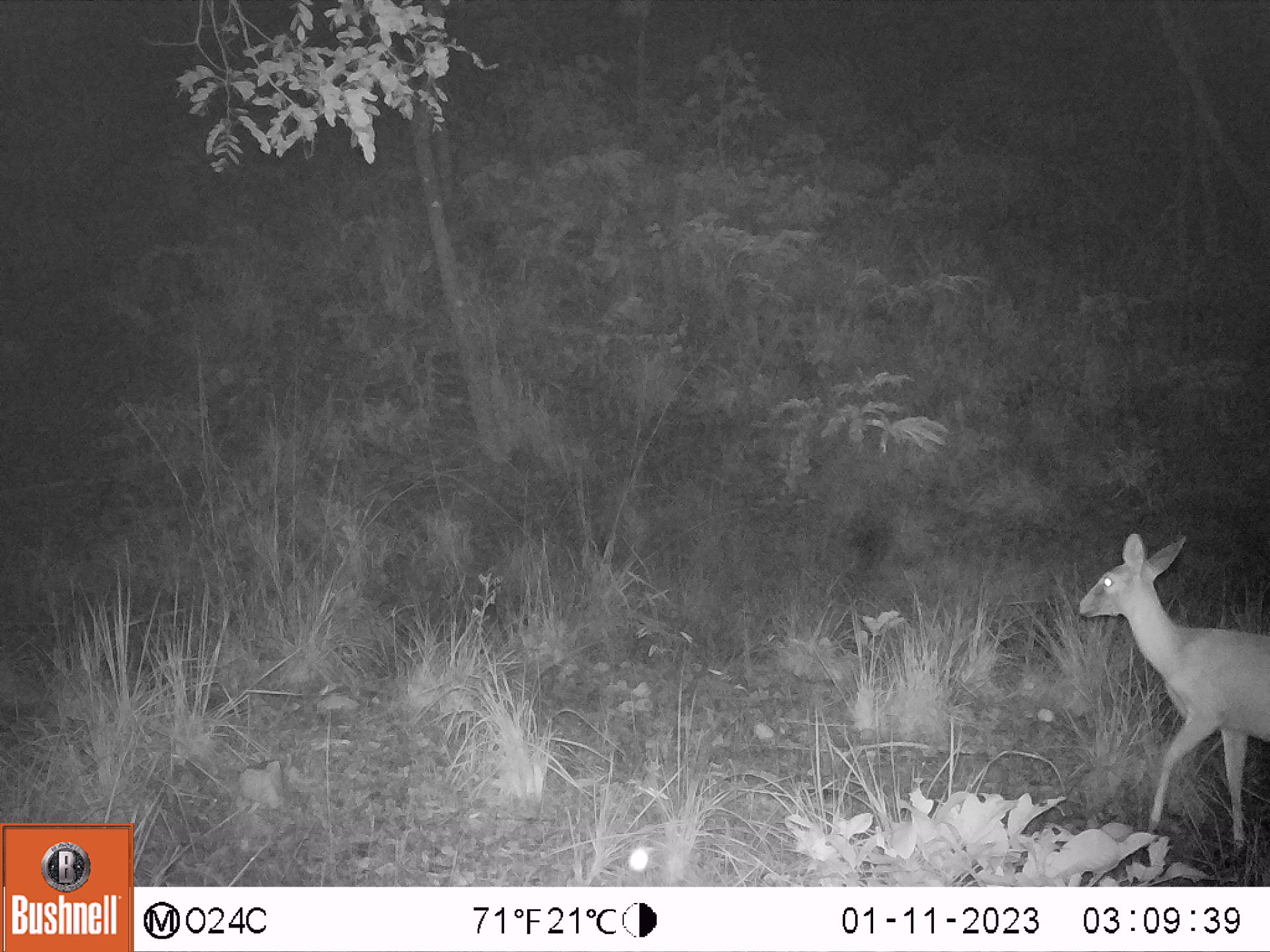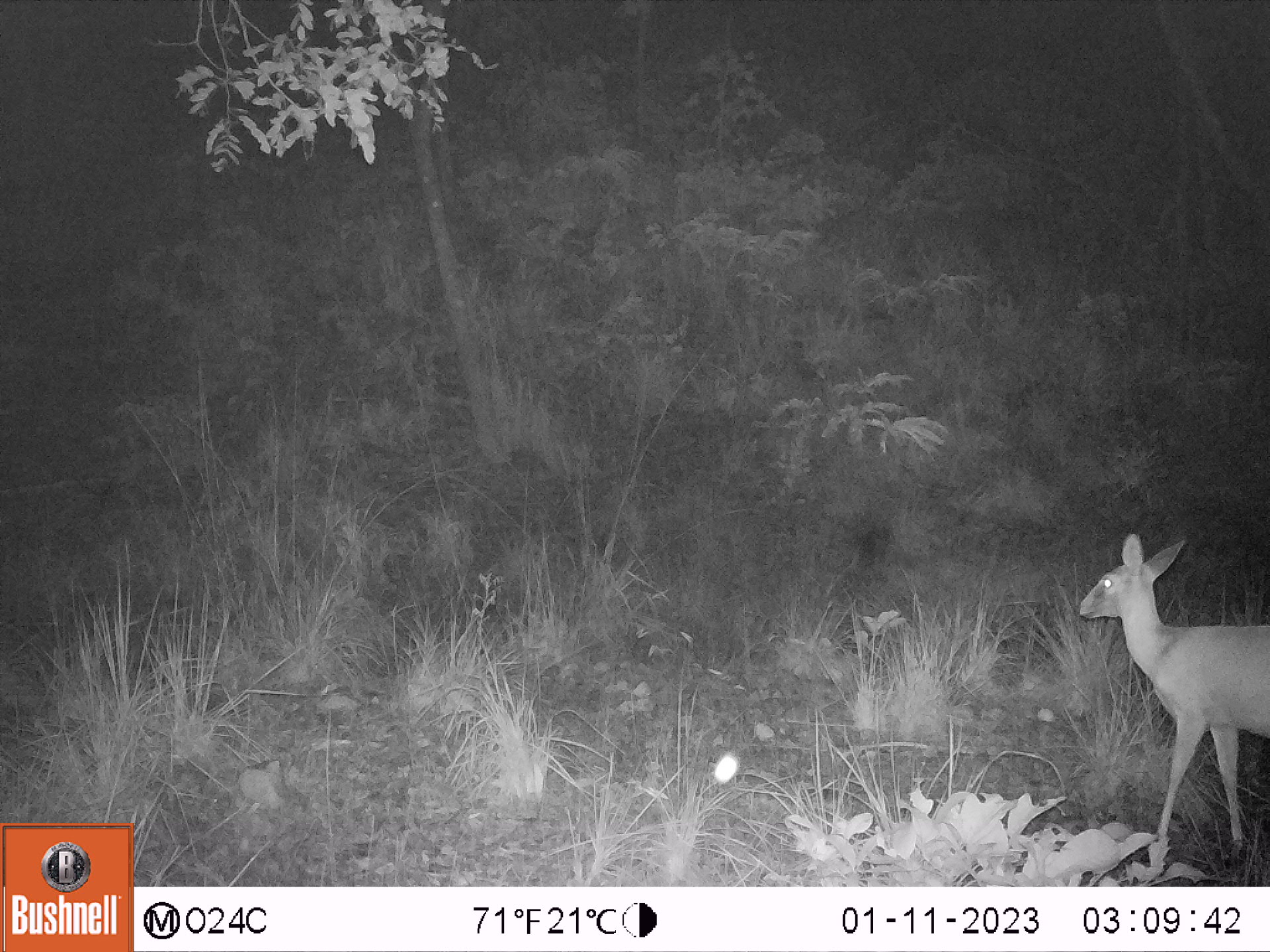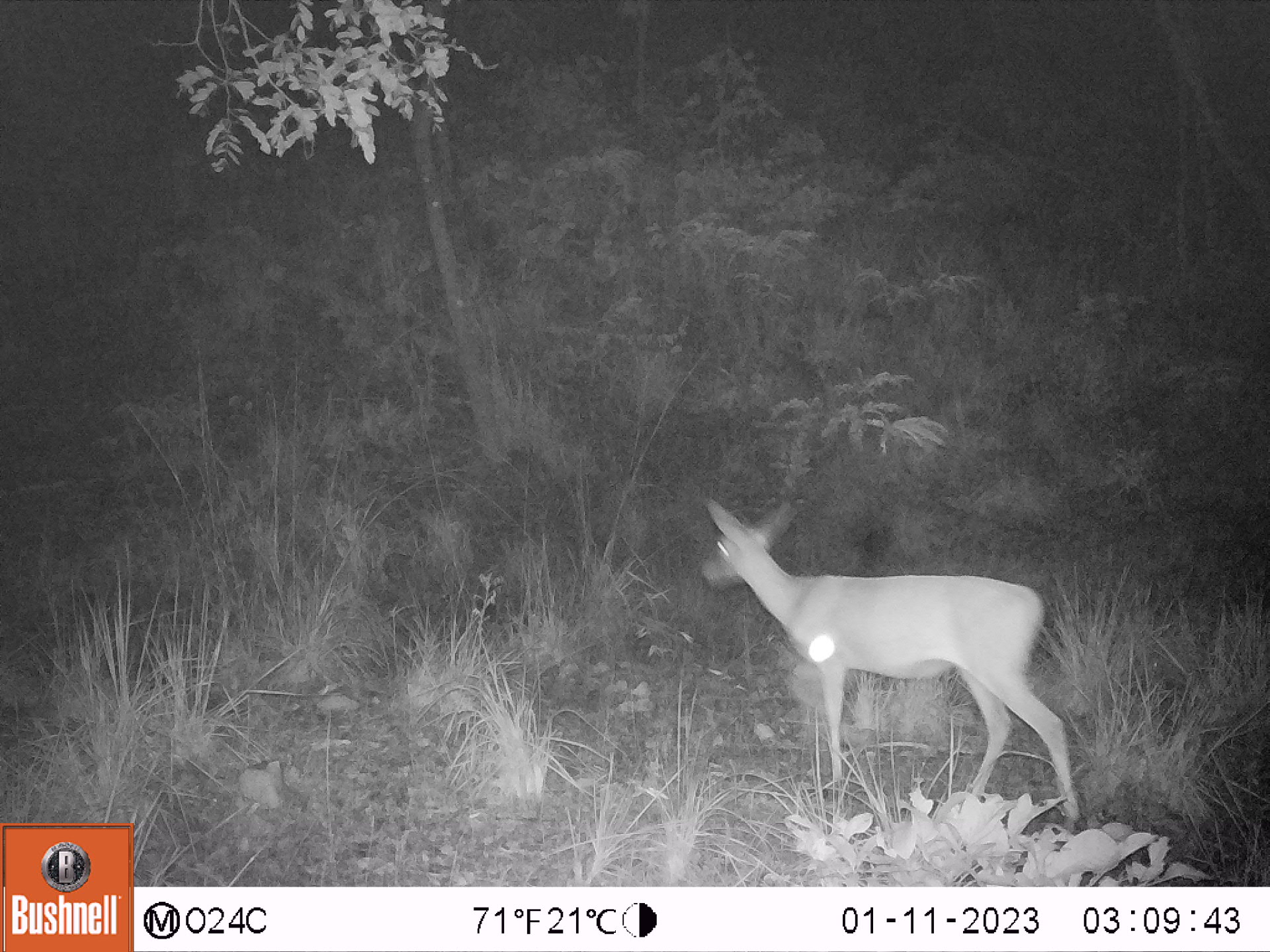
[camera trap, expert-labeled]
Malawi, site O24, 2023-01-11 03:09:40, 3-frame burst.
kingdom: Animalia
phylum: Chordata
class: Mammalia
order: Artiodactyla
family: Bovidae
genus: Sylvicapra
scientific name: Sylvicapra grimmia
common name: common duiker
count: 1